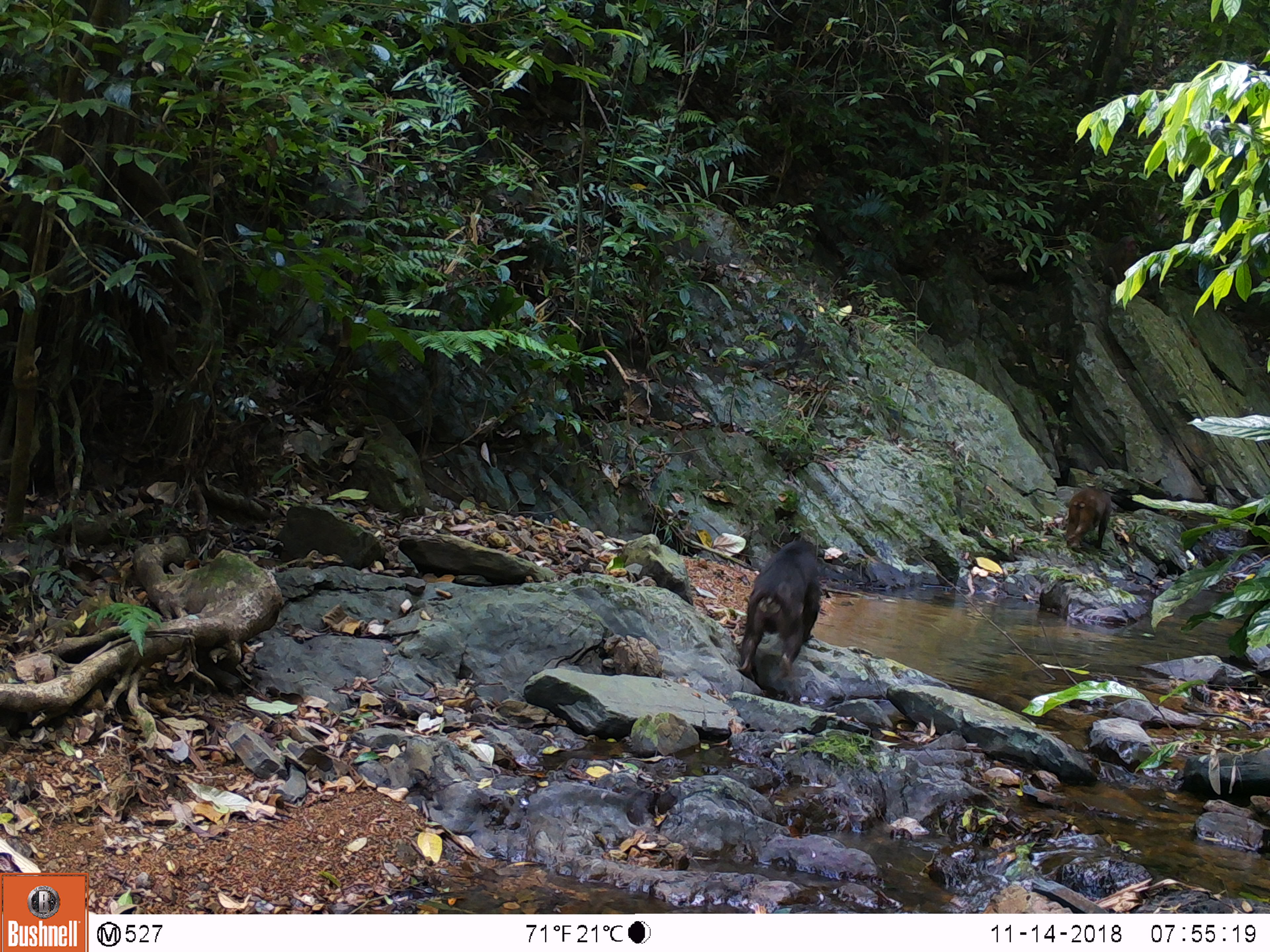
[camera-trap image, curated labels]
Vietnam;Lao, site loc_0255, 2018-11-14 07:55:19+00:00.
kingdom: Animalia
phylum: Chordata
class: Mammalia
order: Primates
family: Cercopithecidae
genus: Macaca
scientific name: Macaca arctoides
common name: stump-tailed macaque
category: stump tailed macaque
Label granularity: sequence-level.